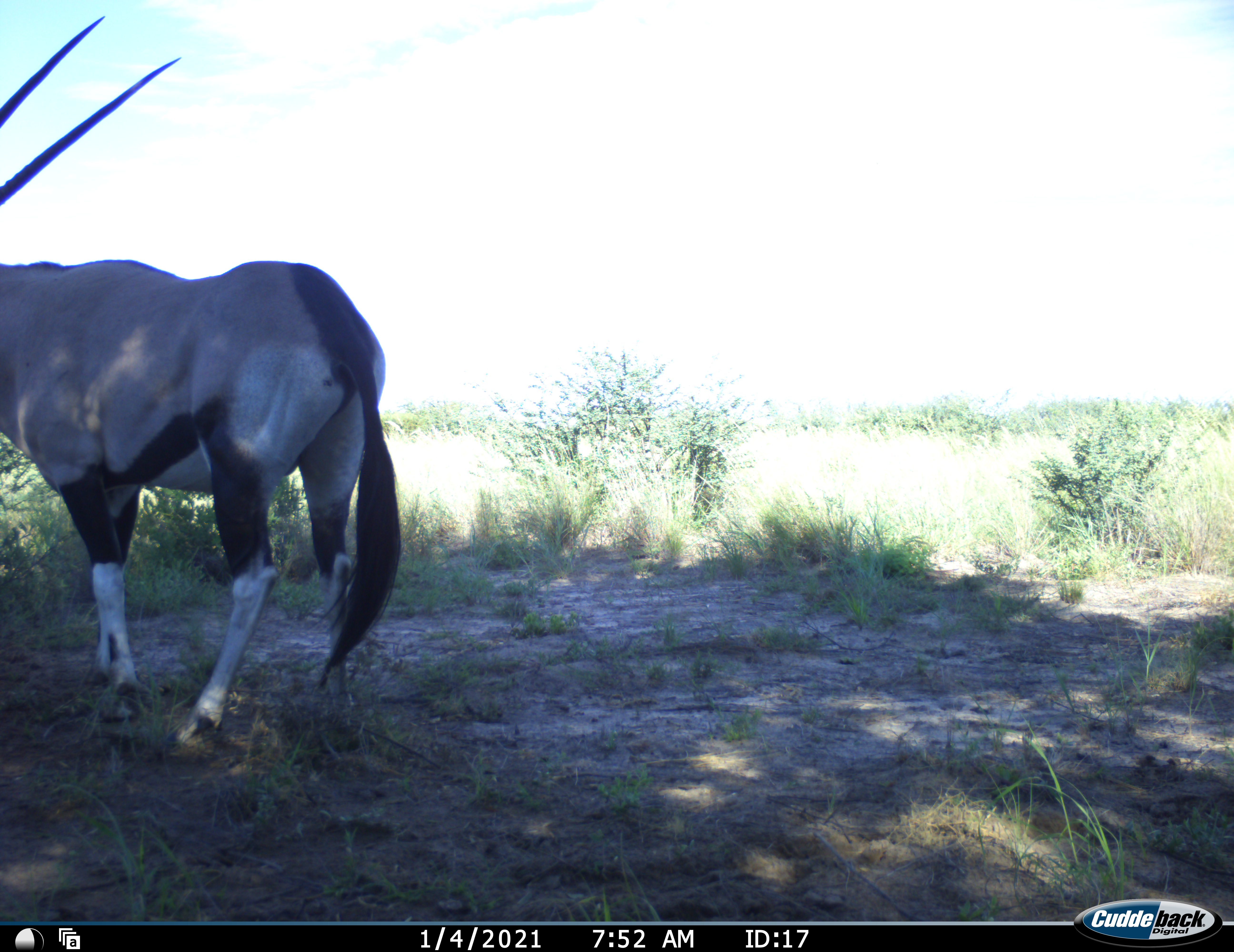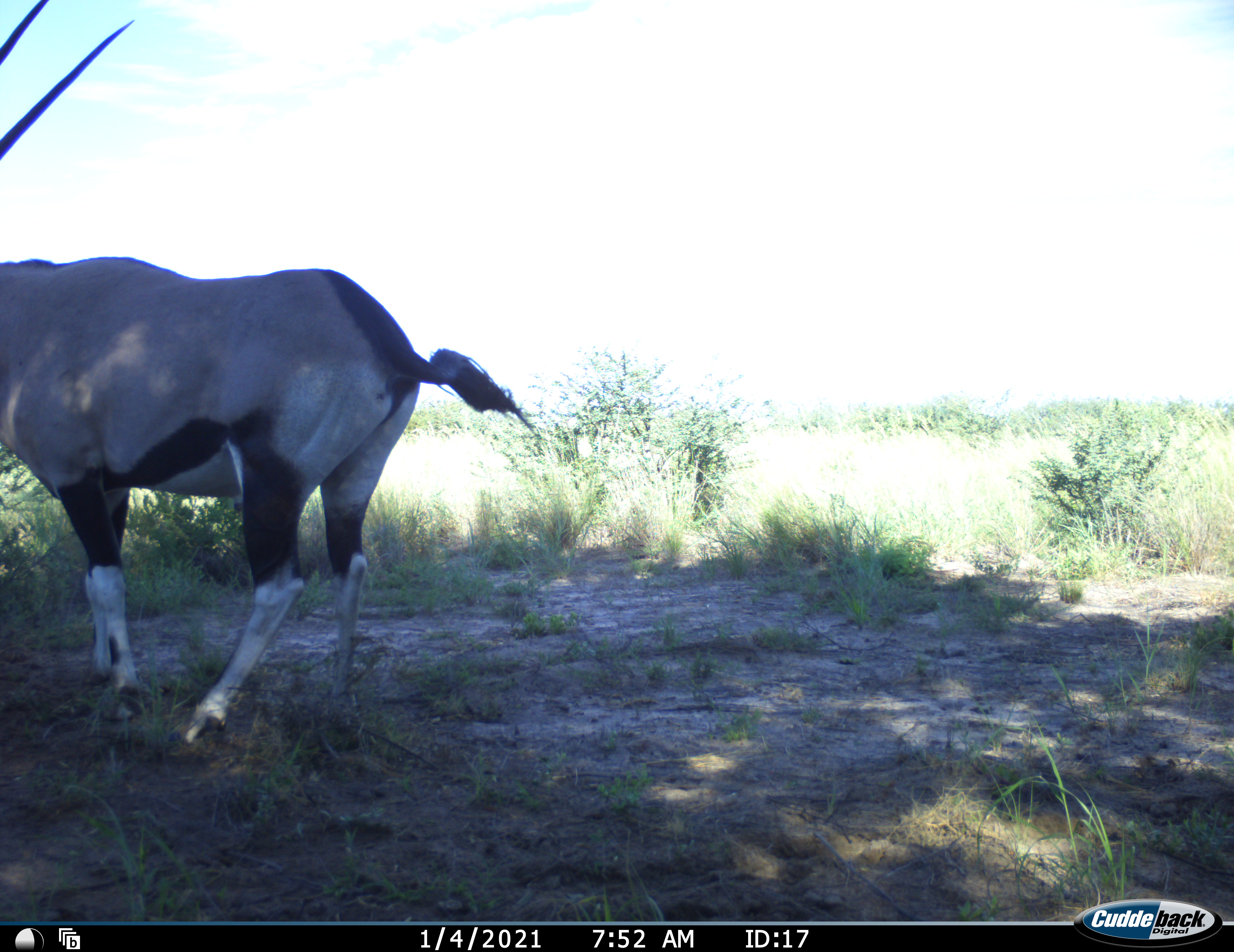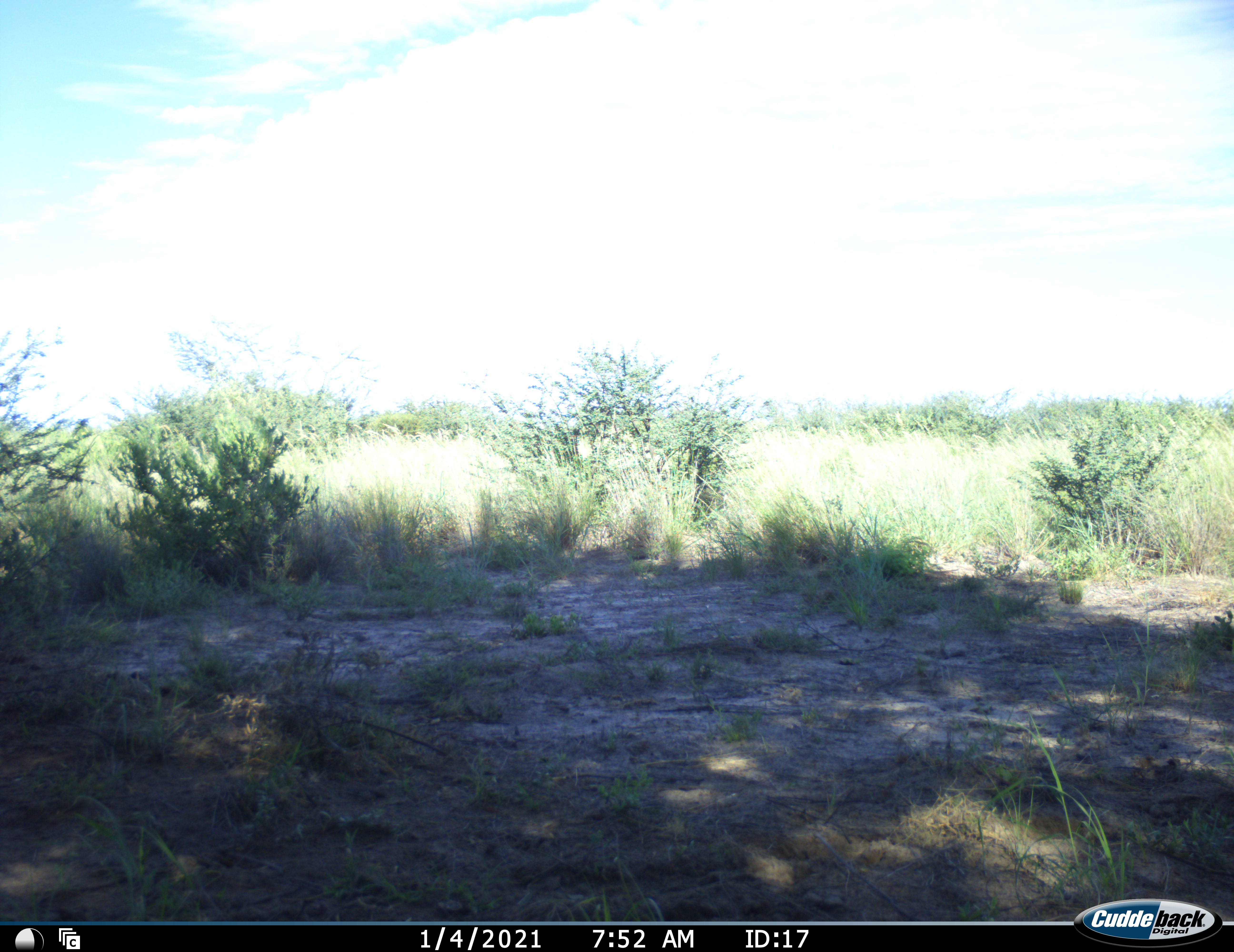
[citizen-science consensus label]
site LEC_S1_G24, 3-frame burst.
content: unidentified animal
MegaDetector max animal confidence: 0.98